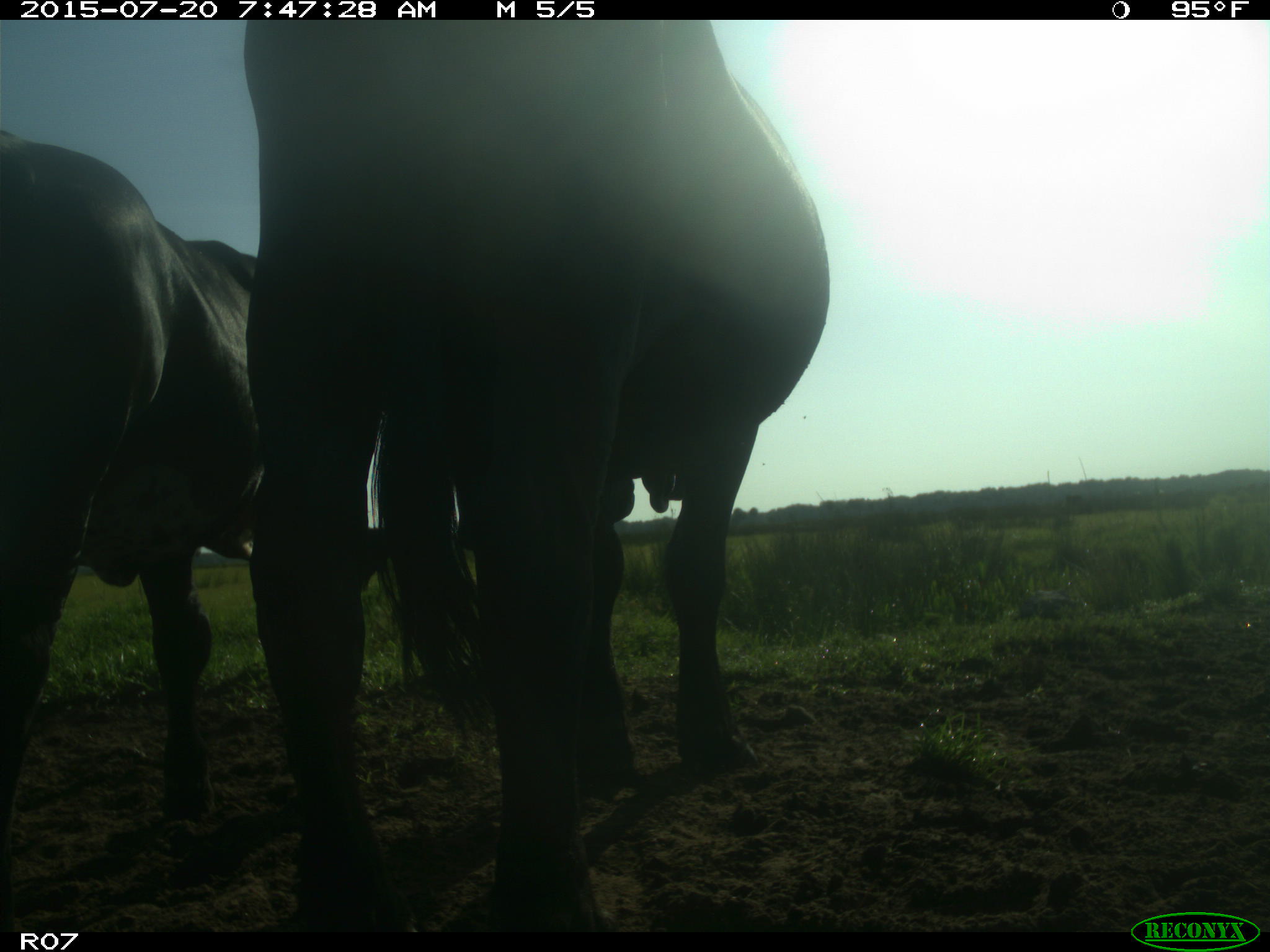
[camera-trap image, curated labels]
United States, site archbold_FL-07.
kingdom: Animalia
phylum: Chordata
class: Mammalia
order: Artiodactyla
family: Bovidae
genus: Bos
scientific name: Bos taurus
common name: domestic cow